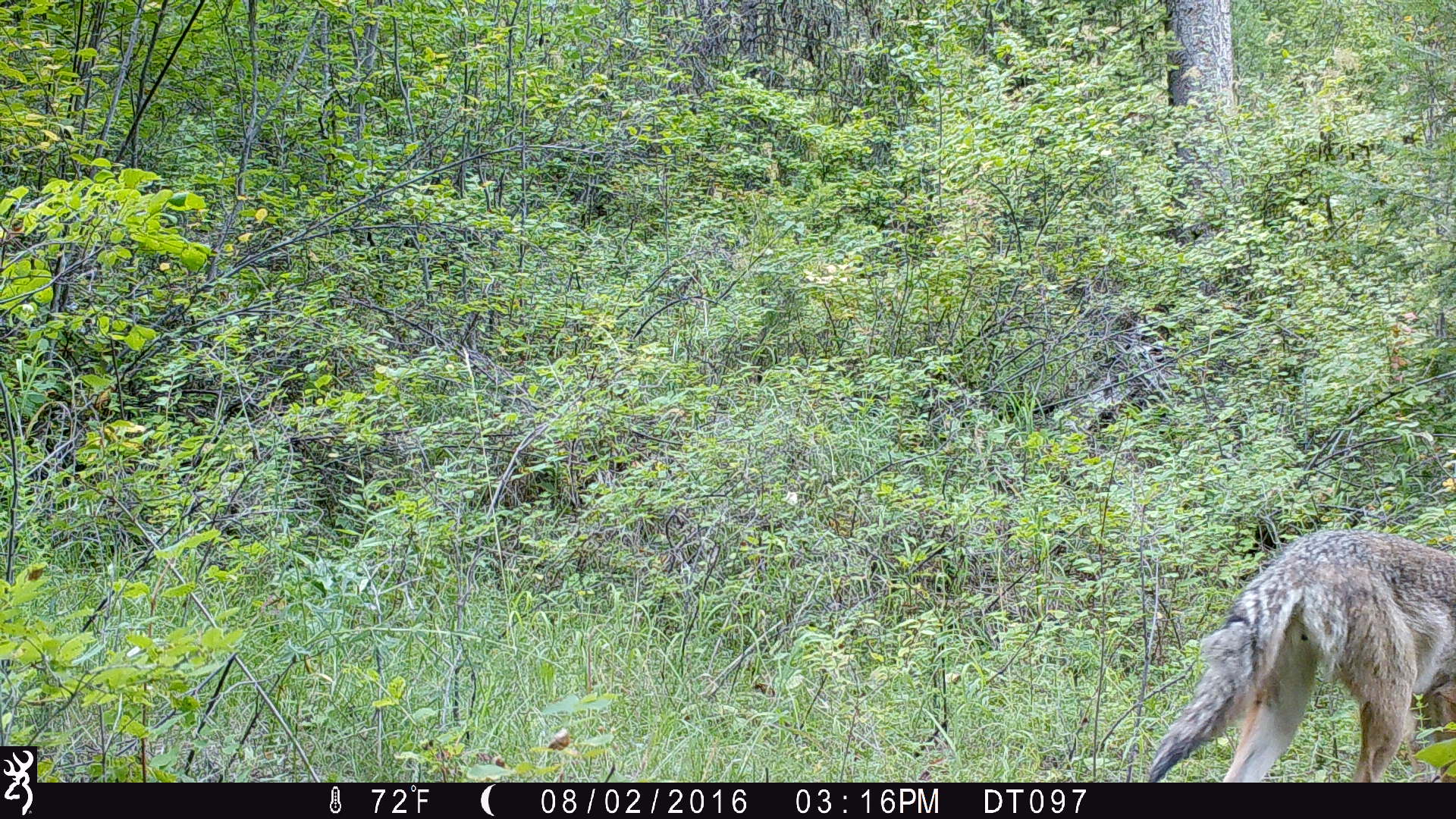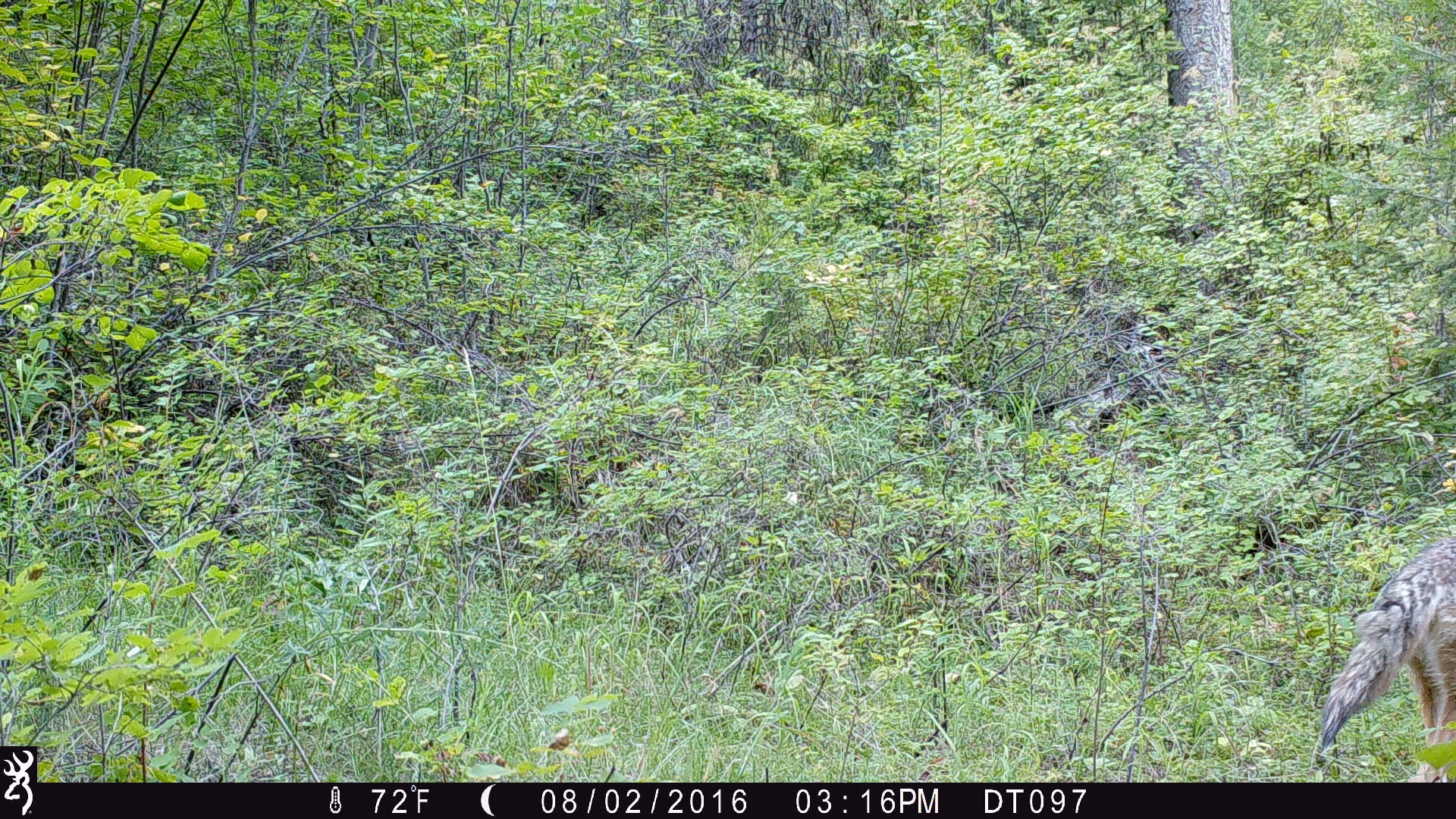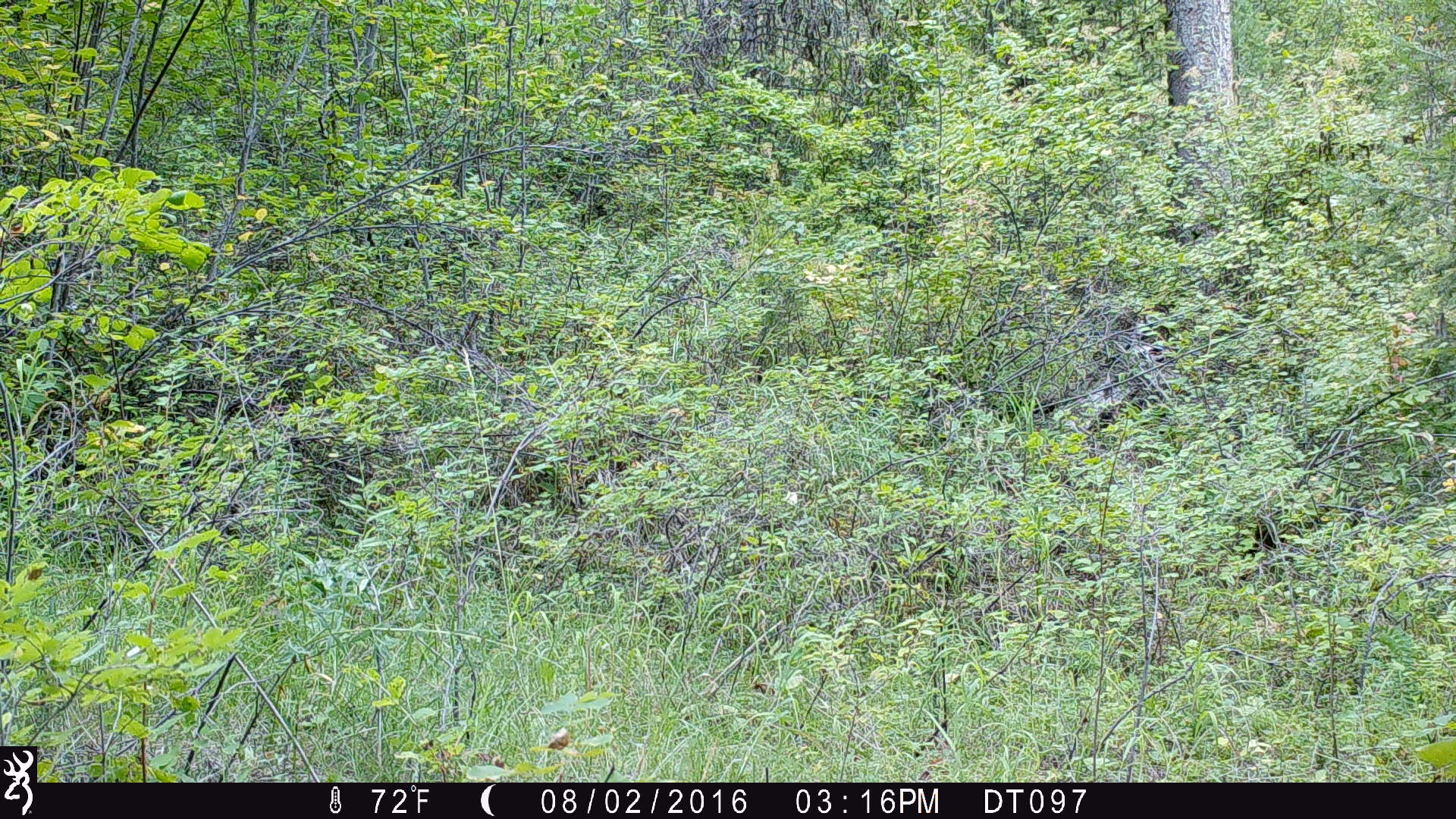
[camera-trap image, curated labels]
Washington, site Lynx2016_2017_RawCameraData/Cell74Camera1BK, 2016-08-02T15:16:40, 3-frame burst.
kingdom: Animalia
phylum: Chordata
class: Mammalia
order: Carnivora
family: Canidae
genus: Canis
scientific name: Canis latrans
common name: coyote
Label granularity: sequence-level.